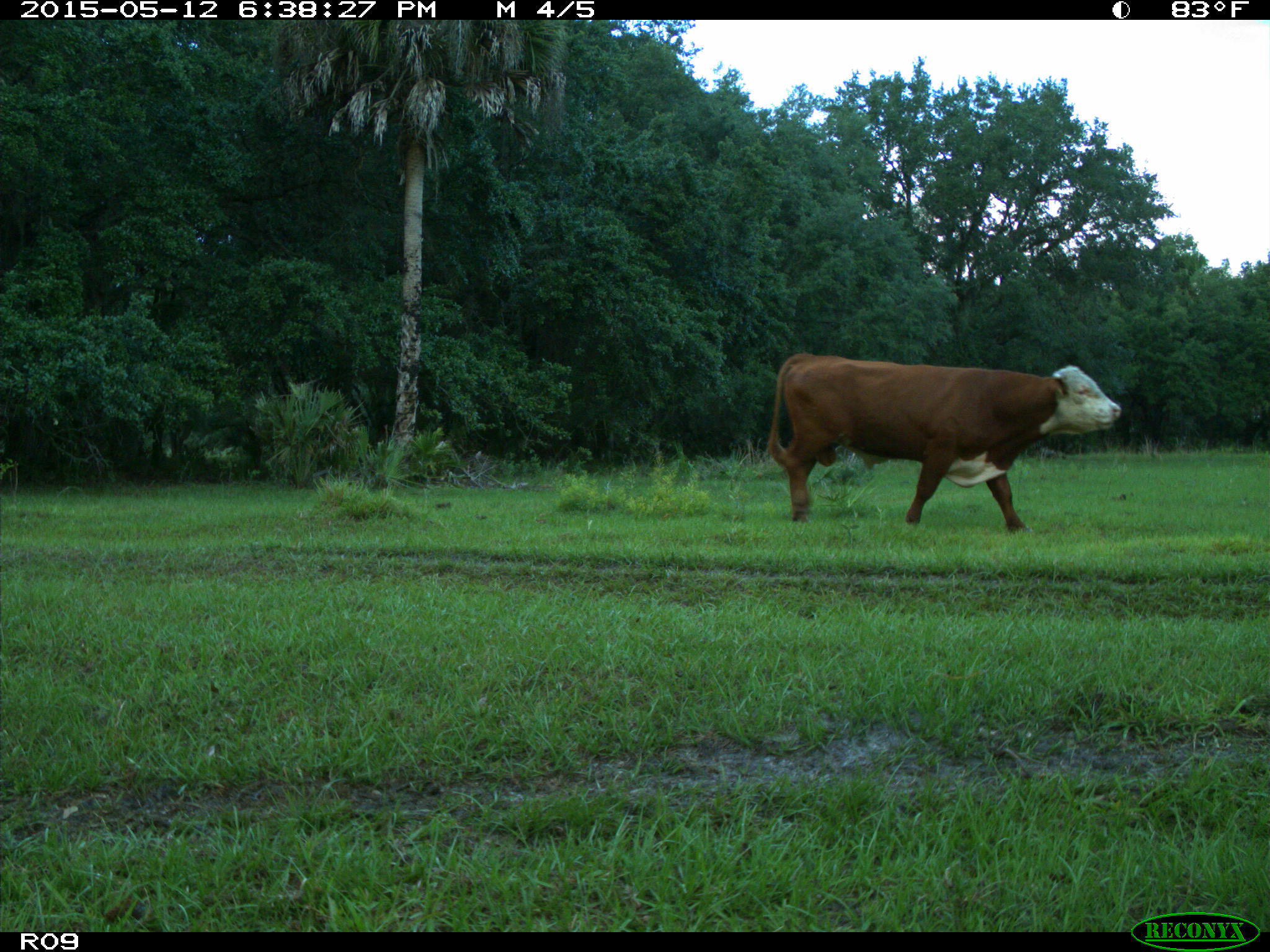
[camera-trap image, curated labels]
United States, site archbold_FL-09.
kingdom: Animalia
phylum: Chordata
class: Mammalia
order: Artiodactyla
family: Bovidae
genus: Bos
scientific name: Bos taurus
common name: domestic cow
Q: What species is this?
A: Bos taurus (domestic cow).